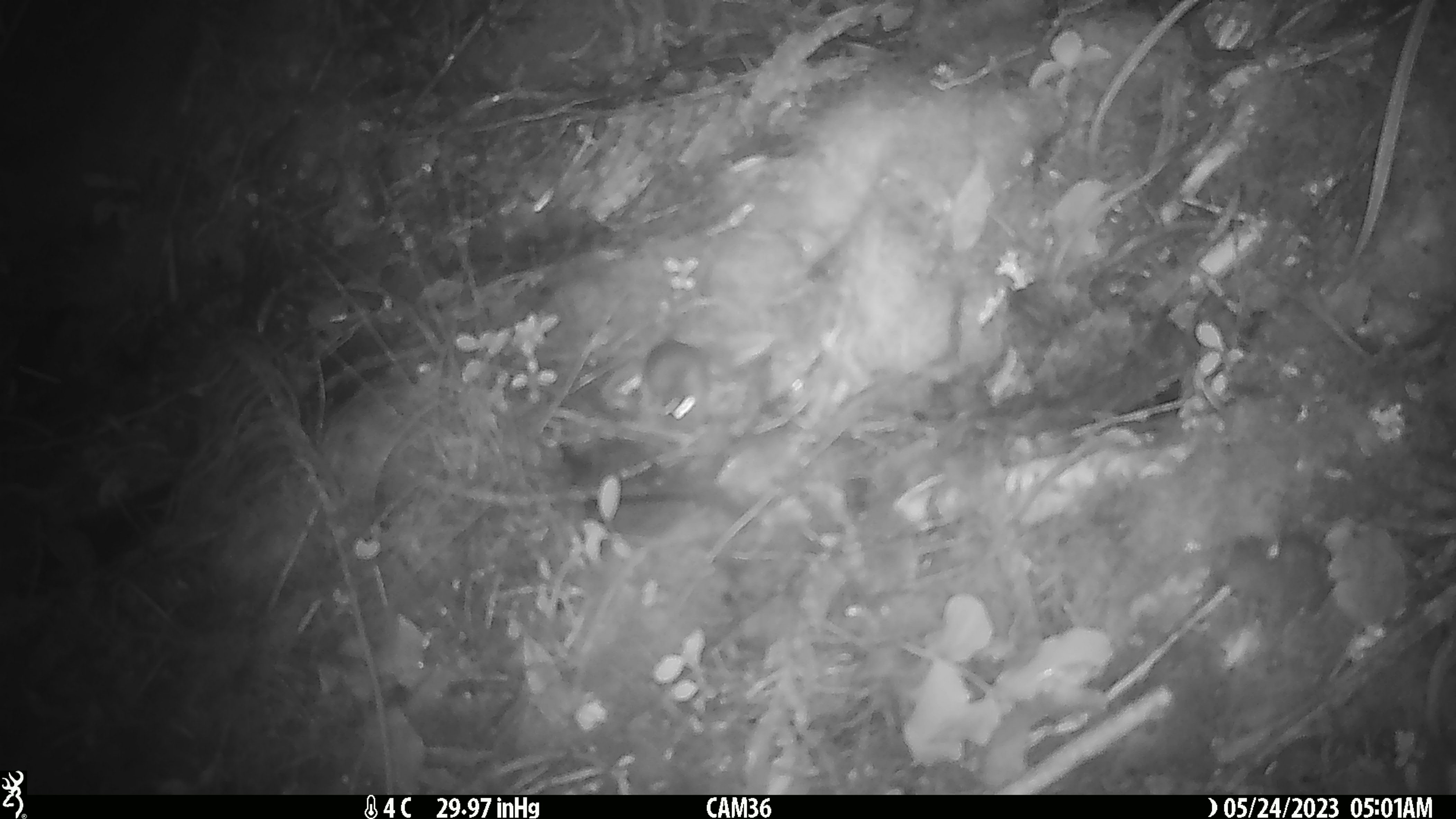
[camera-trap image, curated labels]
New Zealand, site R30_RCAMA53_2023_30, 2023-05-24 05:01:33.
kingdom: Animalia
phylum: Chordata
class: Mammalia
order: Rodentia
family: Muridae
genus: Mus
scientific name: Mus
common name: mouse